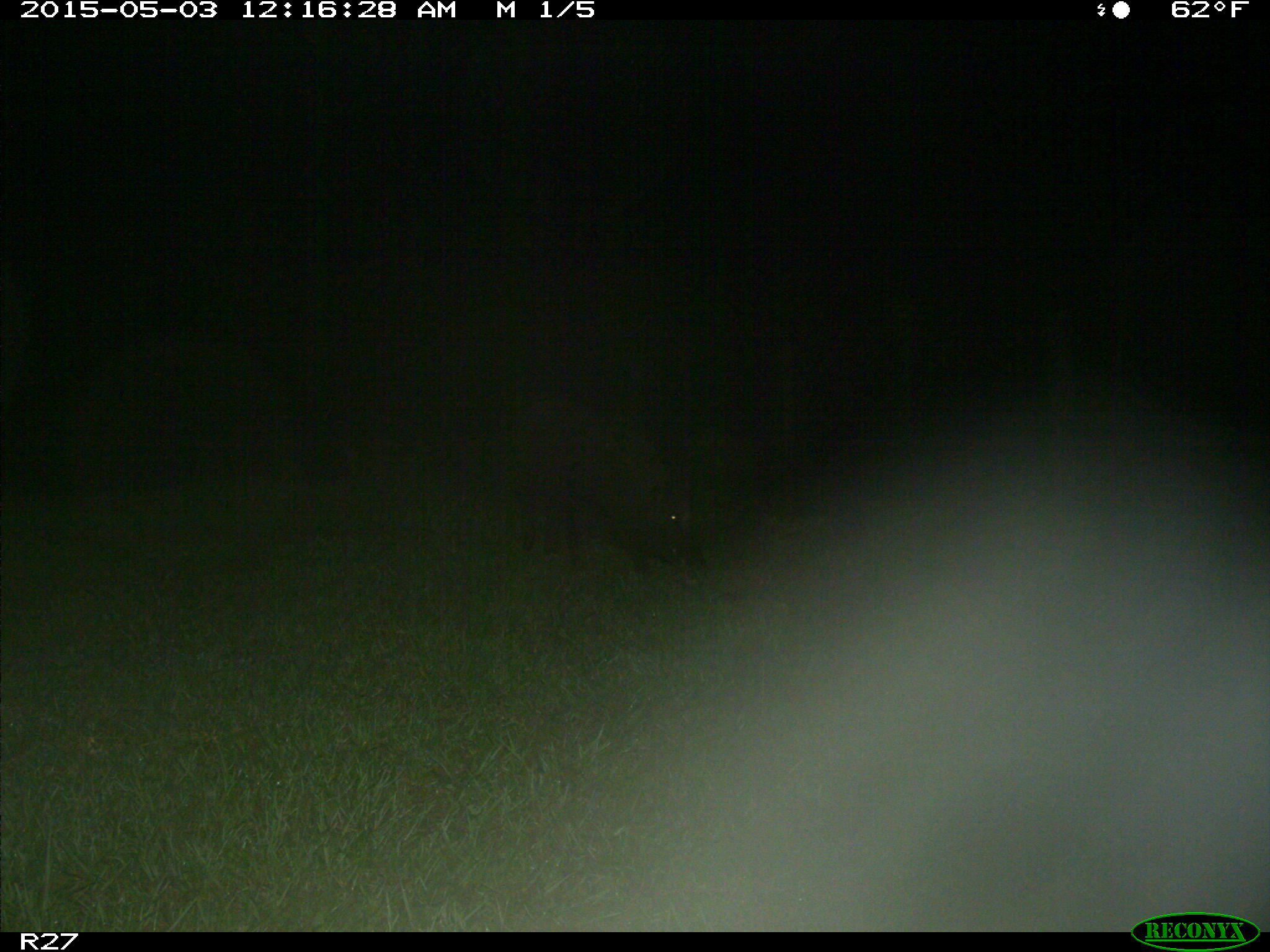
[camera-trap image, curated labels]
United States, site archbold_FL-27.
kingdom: Animalia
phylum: Chordata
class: Mammalia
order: Artiodactyla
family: Suidae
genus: Sus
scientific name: Sus scrofa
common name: wild boar